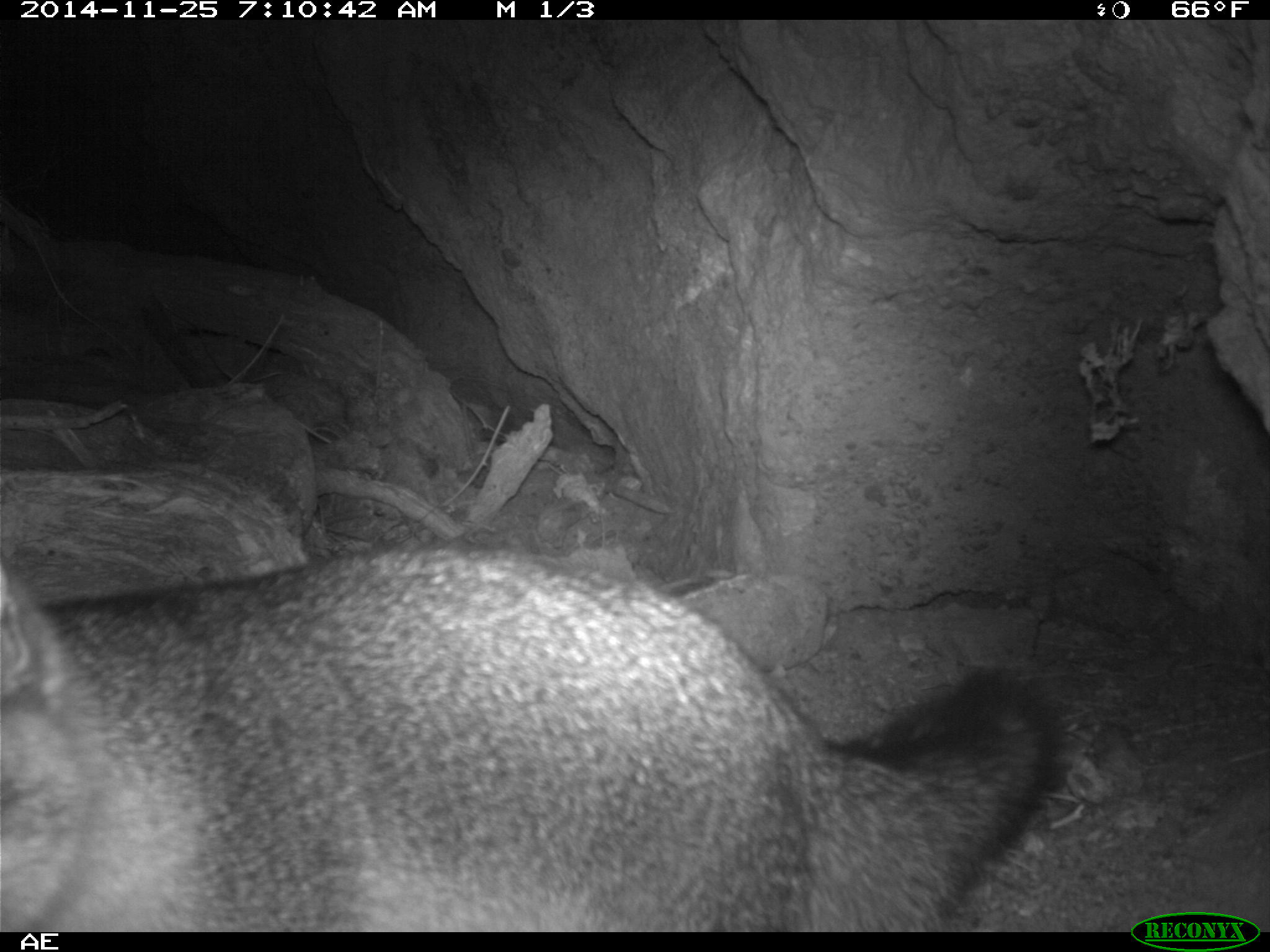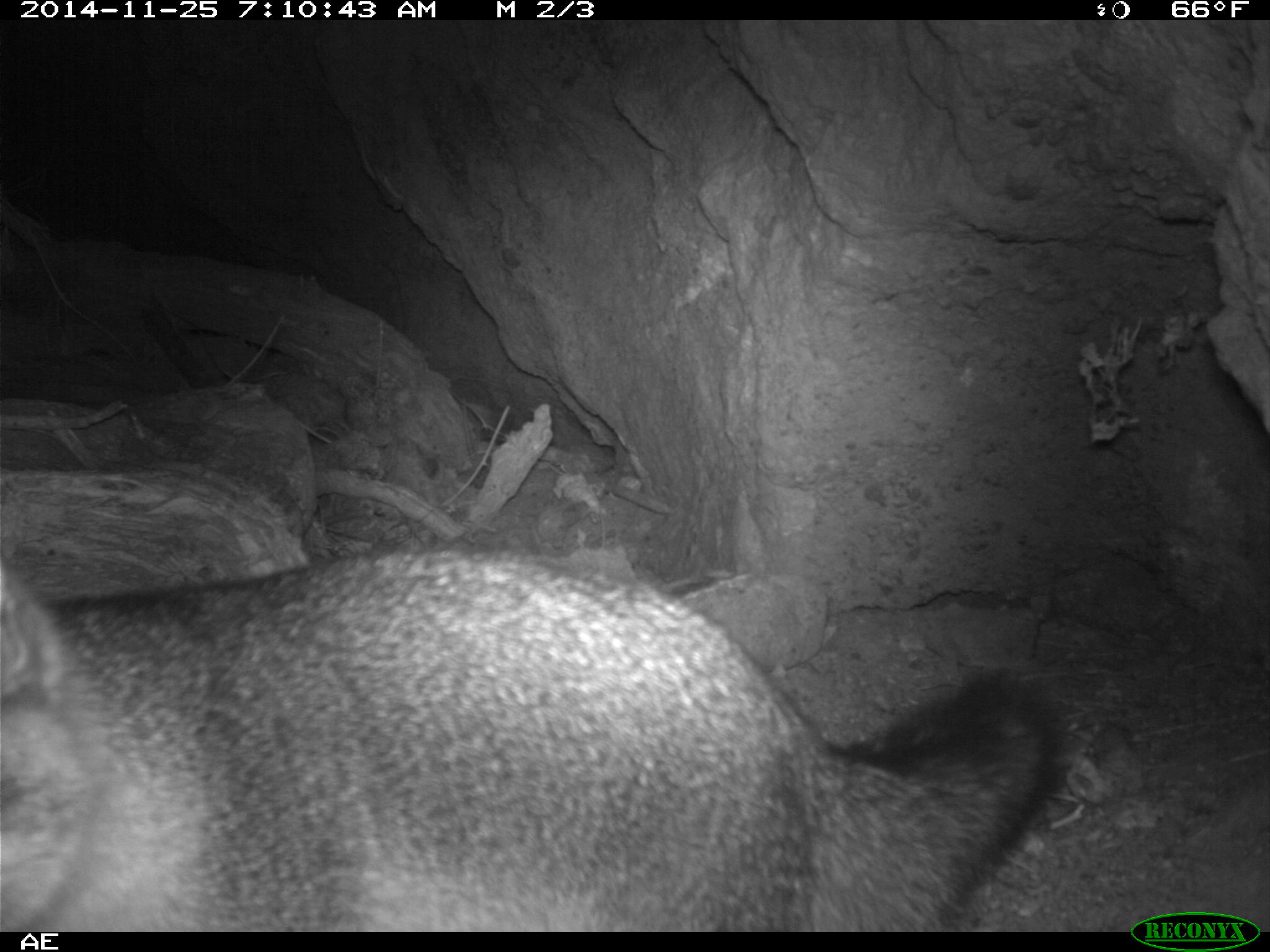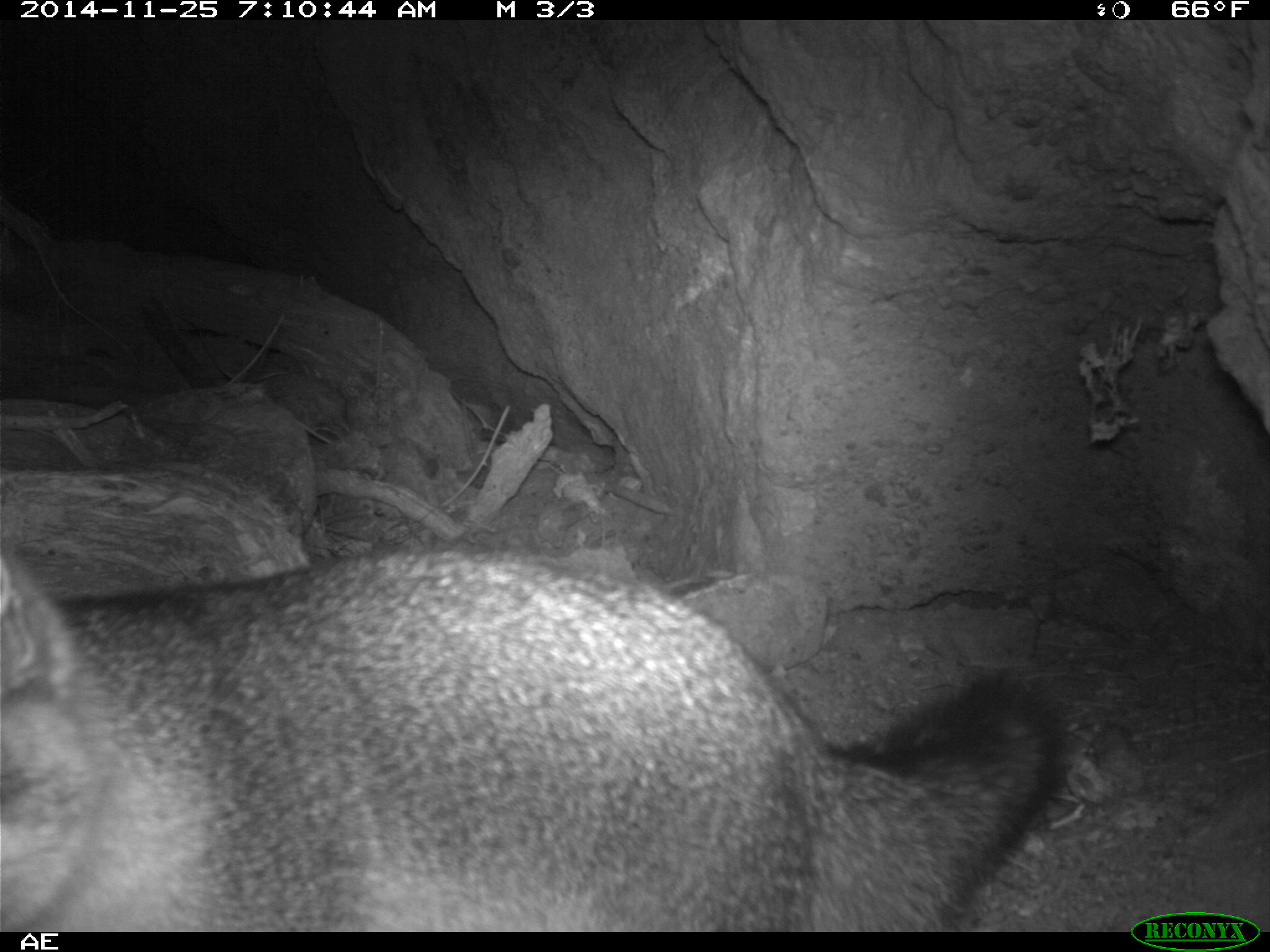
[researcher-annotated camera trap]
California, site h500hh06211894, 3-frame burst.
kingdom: Animalia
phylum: Chordata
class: Mammalia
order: Carnivora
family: Canidae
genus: Urocyon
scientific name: Urocyon littoralis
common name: island fox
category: fox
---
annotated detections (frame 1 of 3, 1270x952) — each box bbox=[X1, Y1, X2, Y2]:
fox: bbox=[0, 544, 1081, 933]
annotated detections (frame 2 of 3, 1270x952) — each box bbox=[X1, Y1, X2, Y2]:
fox: bbox=[0, 540, 1060, 932]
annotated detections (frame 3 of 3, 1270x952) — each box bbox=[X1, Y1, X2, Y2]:
fox: bbox=[0, 540, 1068, 933]